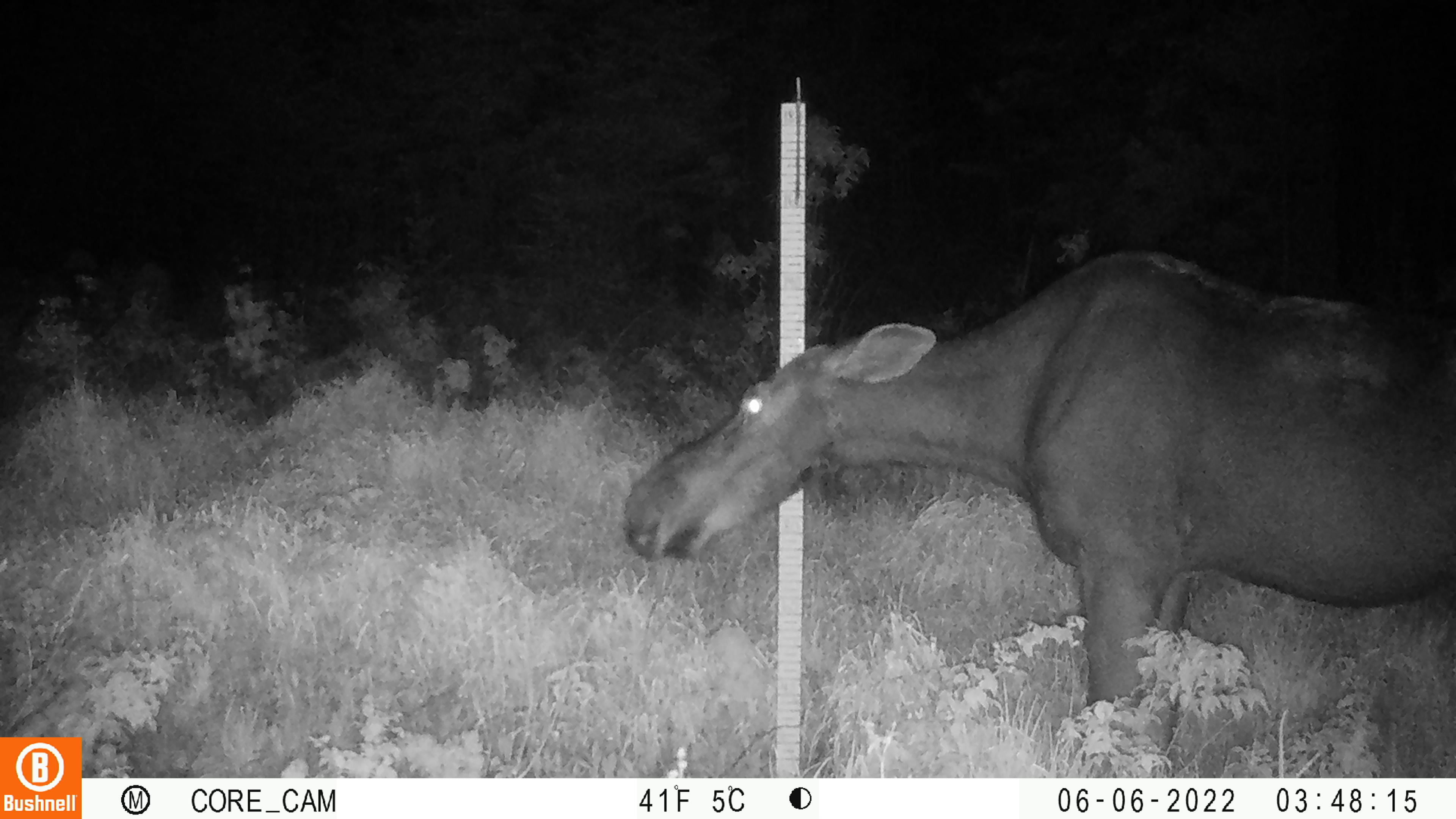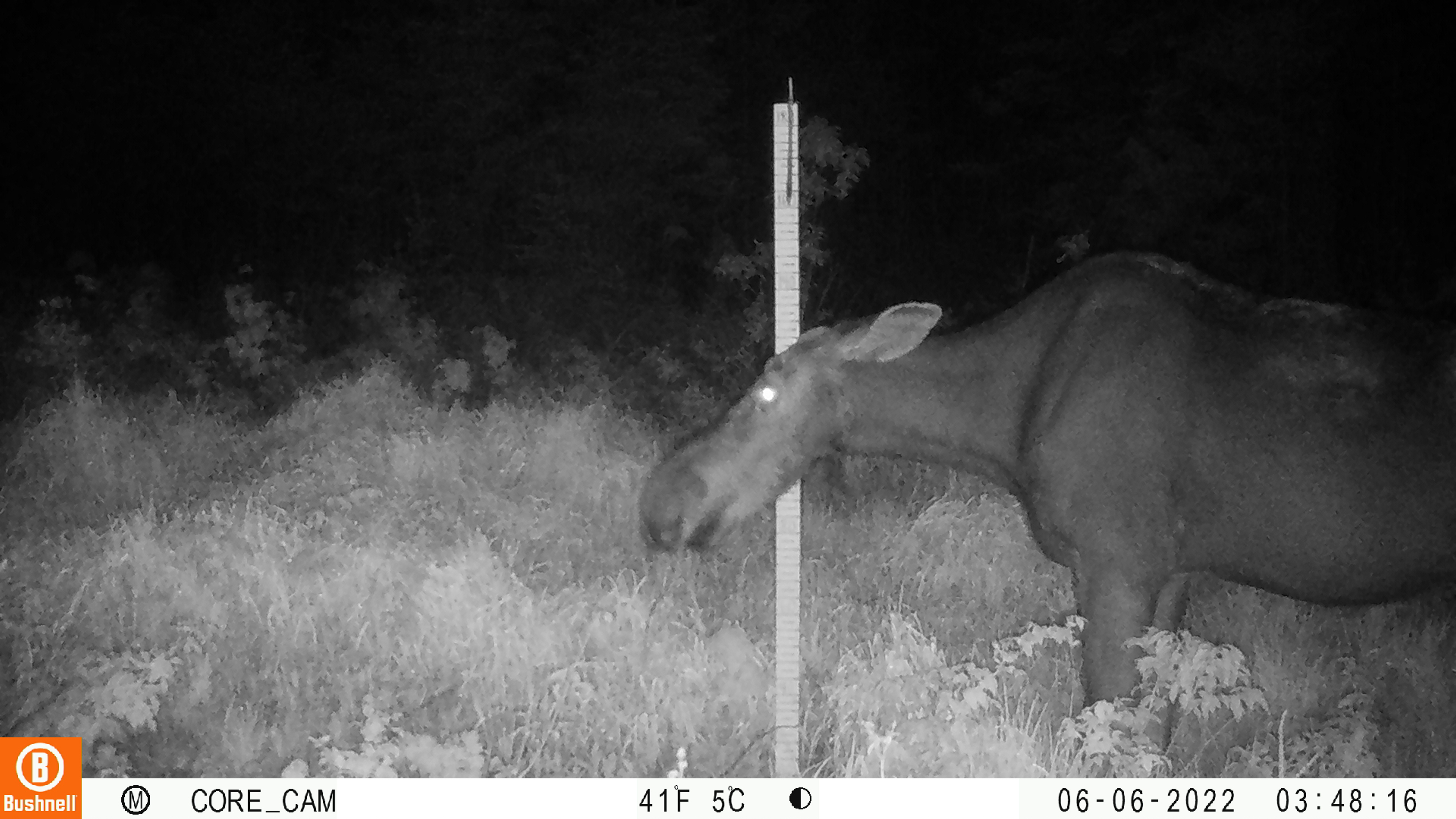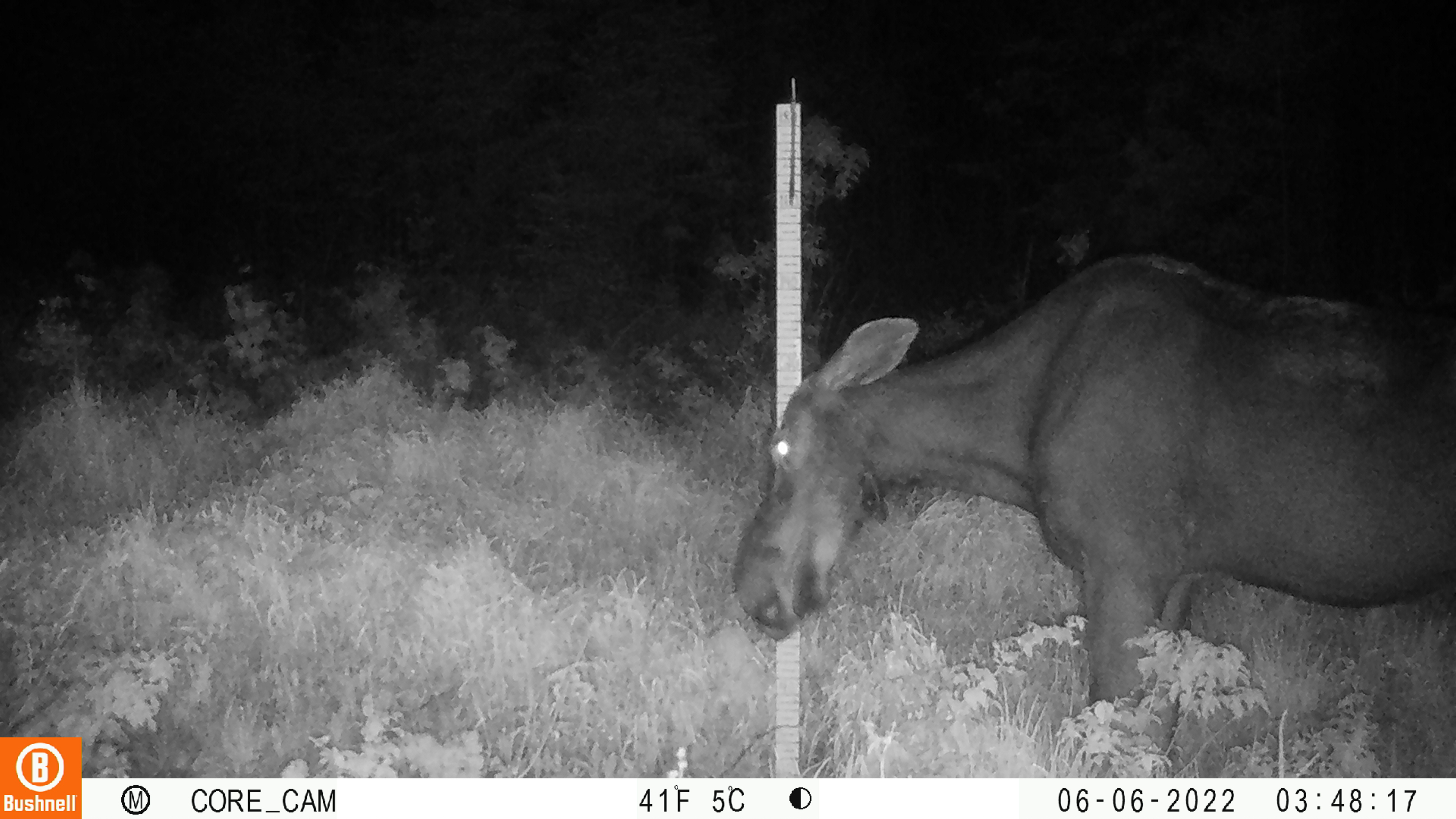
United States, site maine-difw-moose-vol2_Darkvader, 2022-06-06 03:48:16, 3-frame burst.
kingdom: Animalia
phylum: Chordata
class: Mammalia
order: Artiodactyla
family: Cervidae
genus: Alces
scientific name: Alces alces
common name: moose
Moose (Alces alces).